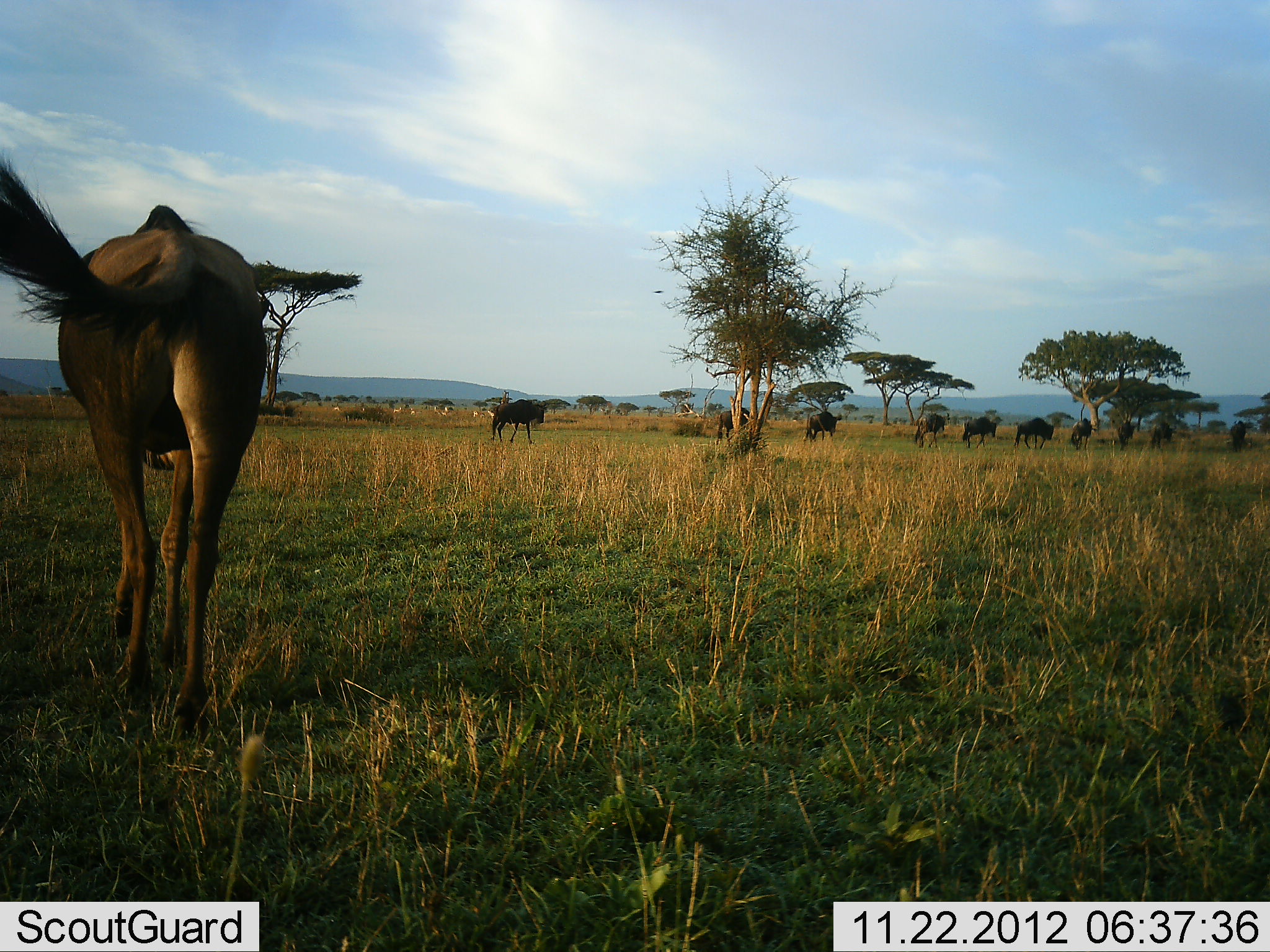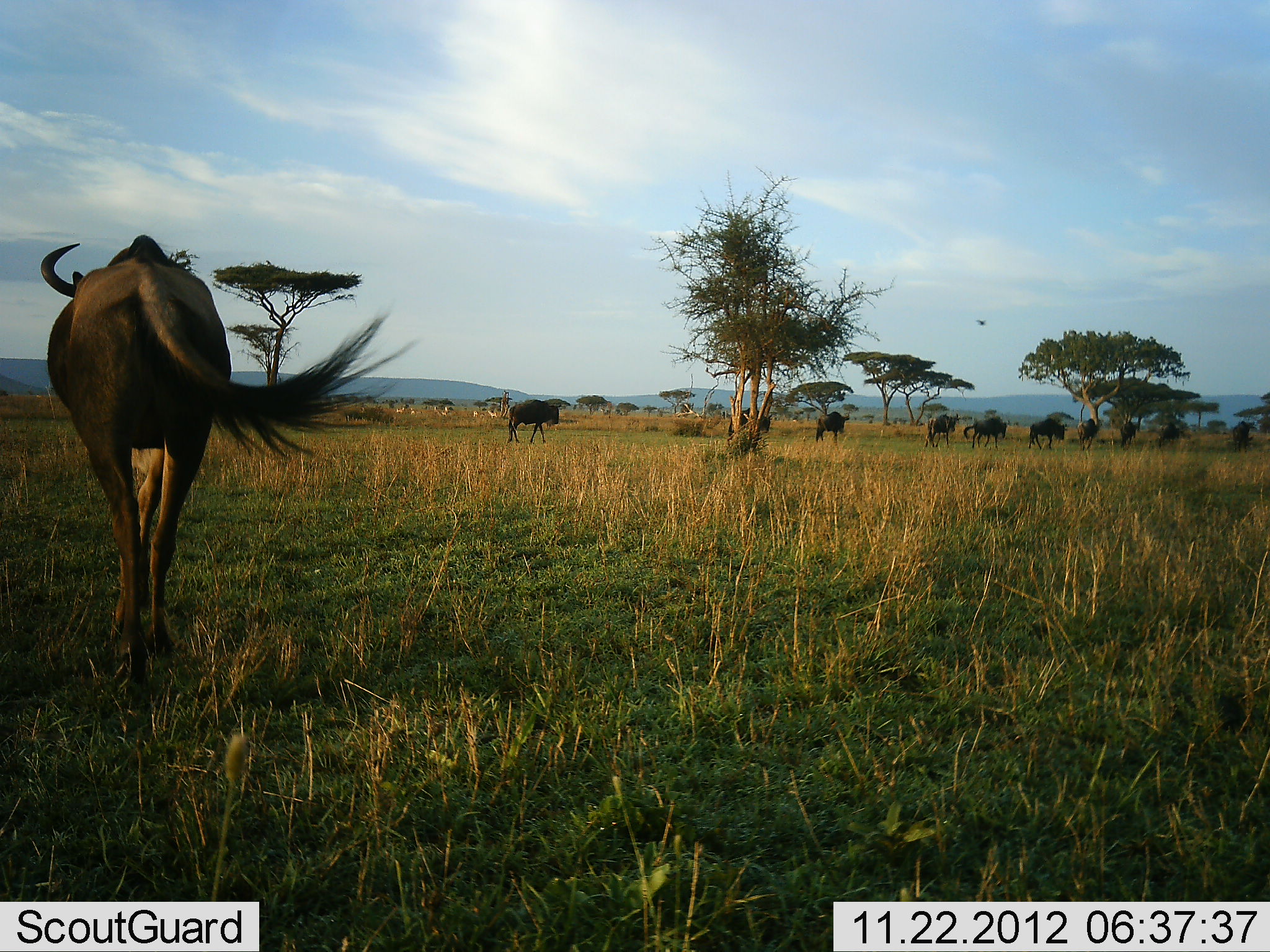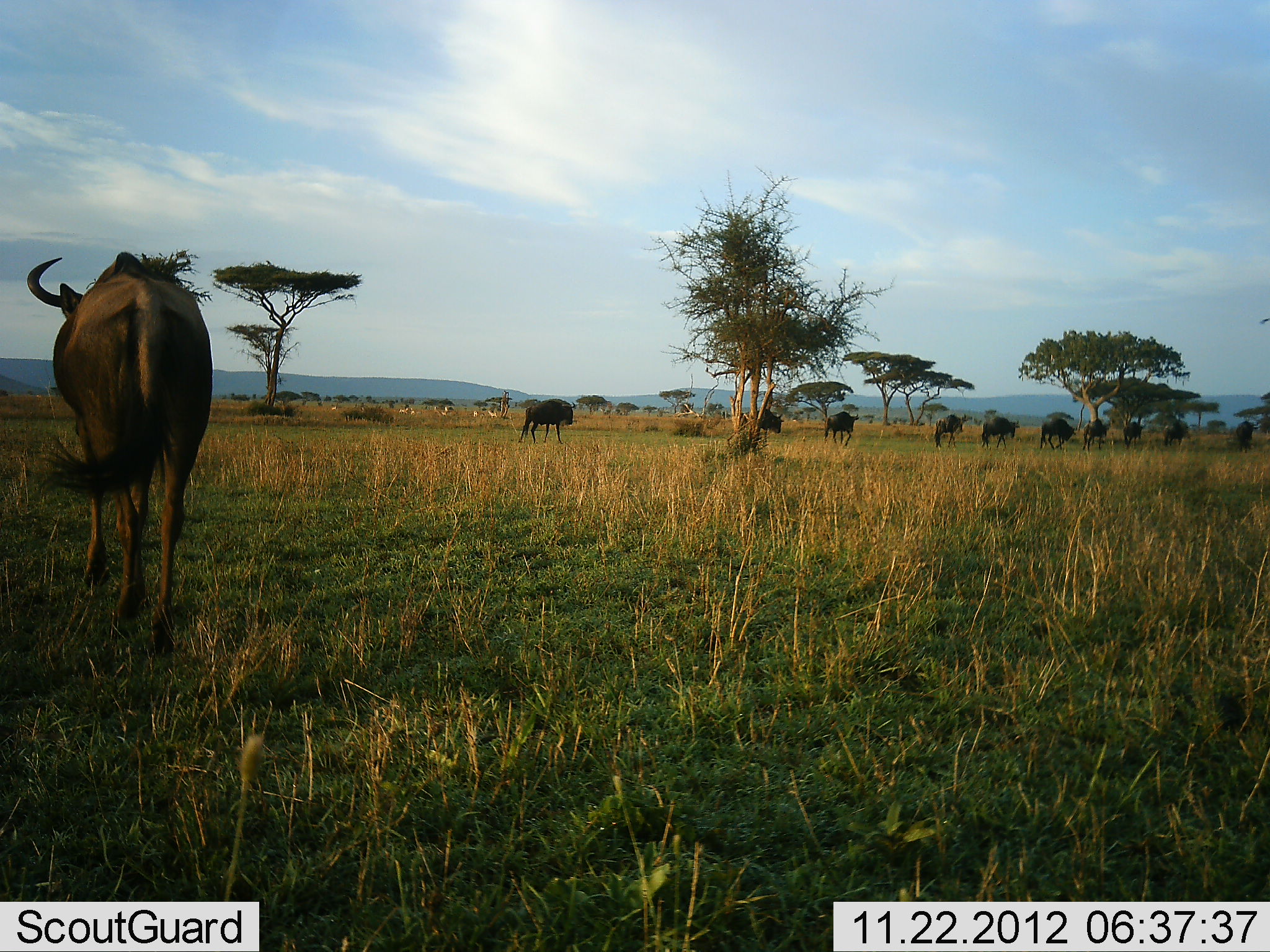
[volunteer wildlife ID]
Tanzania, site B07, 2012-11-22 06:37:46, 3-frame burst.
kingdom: Animalia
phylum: Chordata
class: Mammalia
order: Artiodactyla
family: Bovidae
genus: Connochaetes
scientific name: Connochaetes taurinus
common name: blue wildebeest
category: wildebeest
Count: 11-50.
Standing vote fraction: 21%.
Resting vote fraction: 0%.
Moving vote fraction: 93%.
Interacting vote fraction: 0%.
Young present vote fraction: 0%.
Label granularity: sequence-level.